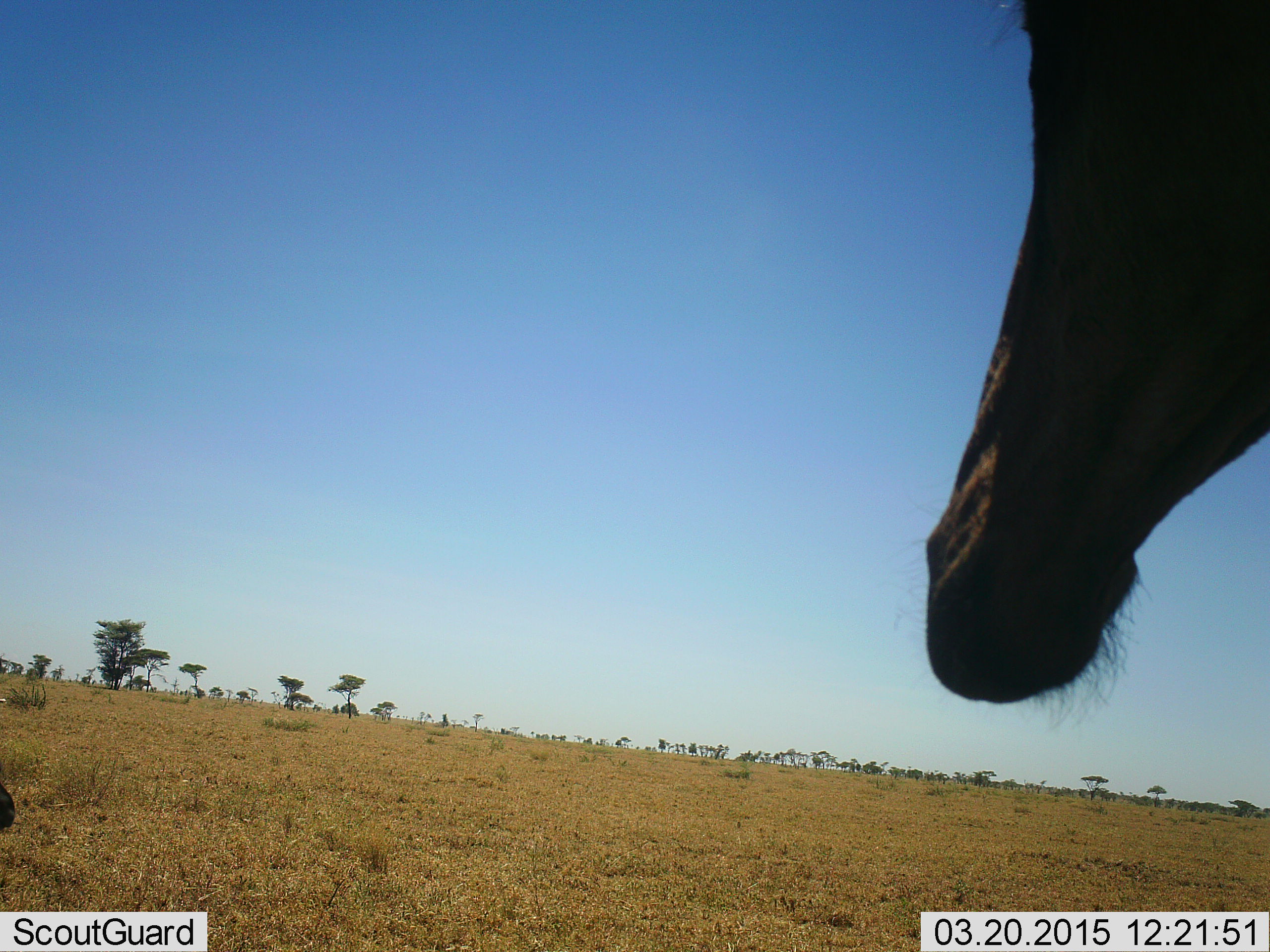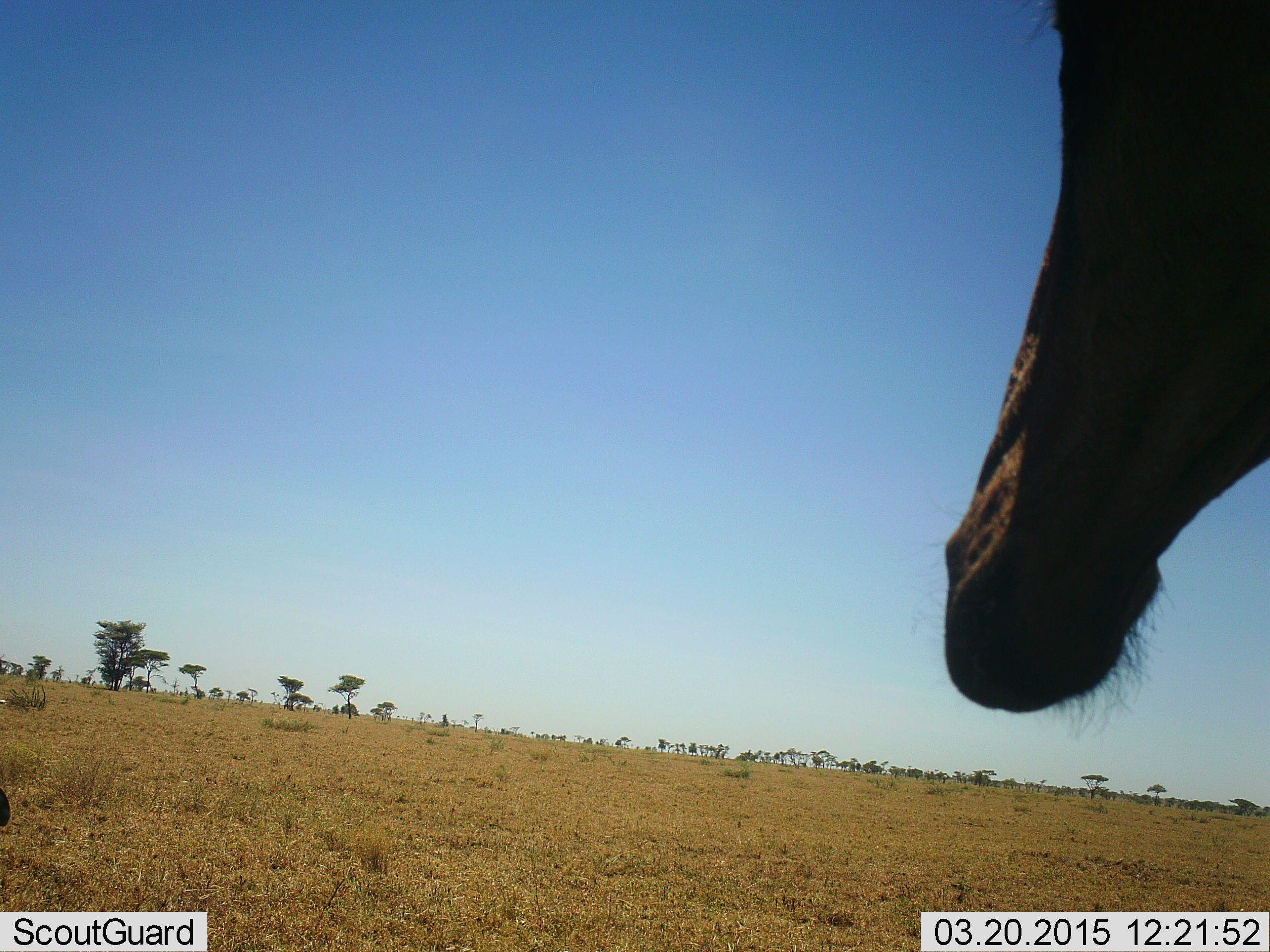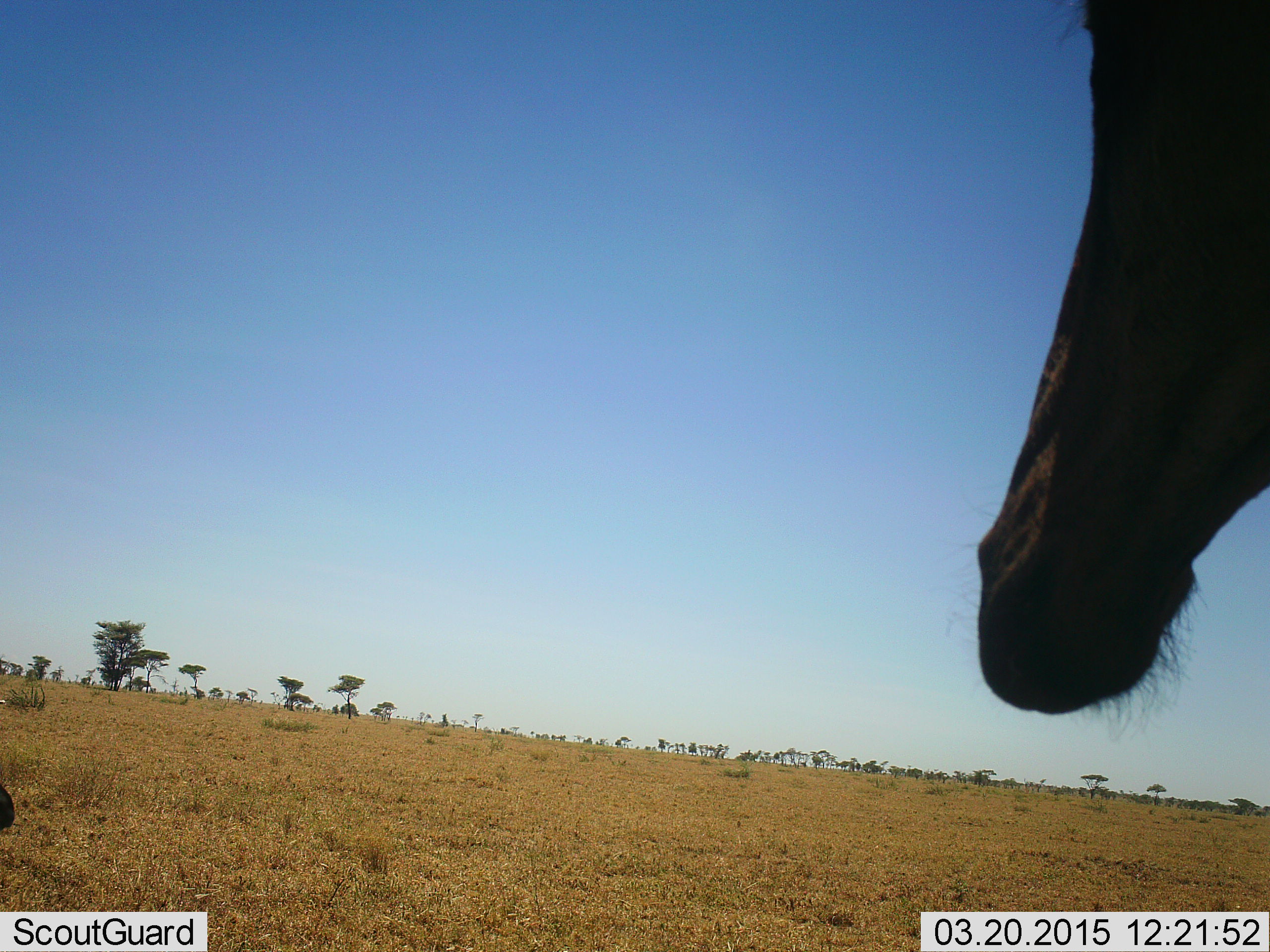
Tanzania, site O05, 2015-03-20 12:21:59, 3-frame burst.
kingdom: Animalia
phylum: Chordata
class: Mammalia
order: Artiodactyla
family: Bovidae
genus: Alcelaphus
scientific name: Alcelaphus buselaphus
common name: hartebeest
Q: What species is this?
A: Hartebeest (Alcelaphus buselaphus).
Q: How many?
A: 1.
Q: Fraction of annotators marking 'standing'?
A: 100%.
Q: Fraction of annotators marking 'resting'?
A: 0%.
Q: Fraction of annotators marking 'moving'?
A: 0%.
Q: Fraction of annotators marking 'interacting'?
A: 0%.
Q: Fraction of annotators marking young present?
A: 0%.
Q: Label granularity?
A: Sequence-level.